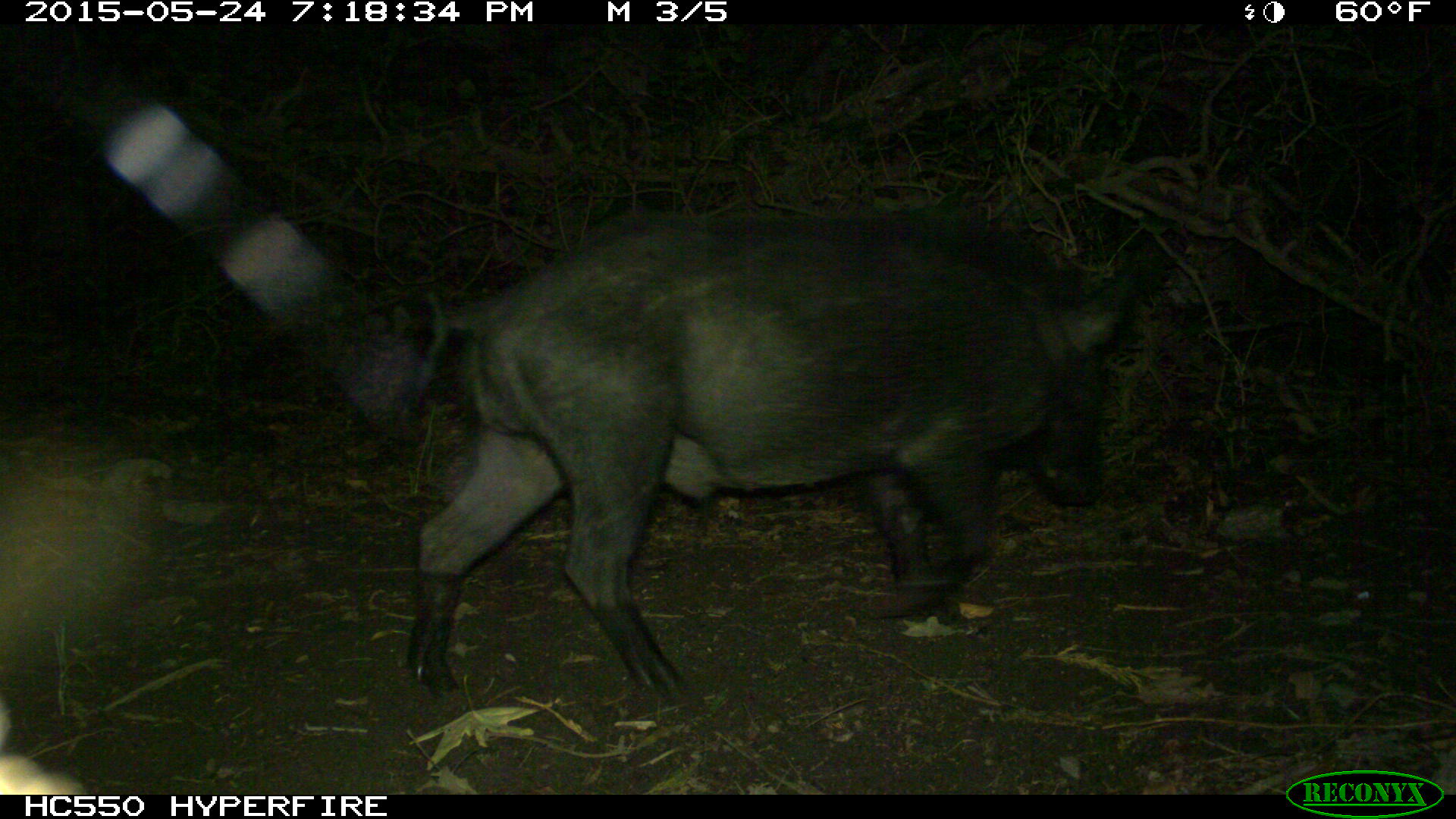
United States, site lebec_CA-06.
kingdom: Animalia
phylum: Chordata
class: Mammalia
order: Artiodactyla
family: Suidae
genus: Sus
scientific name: Sus scrofa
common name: wild boar